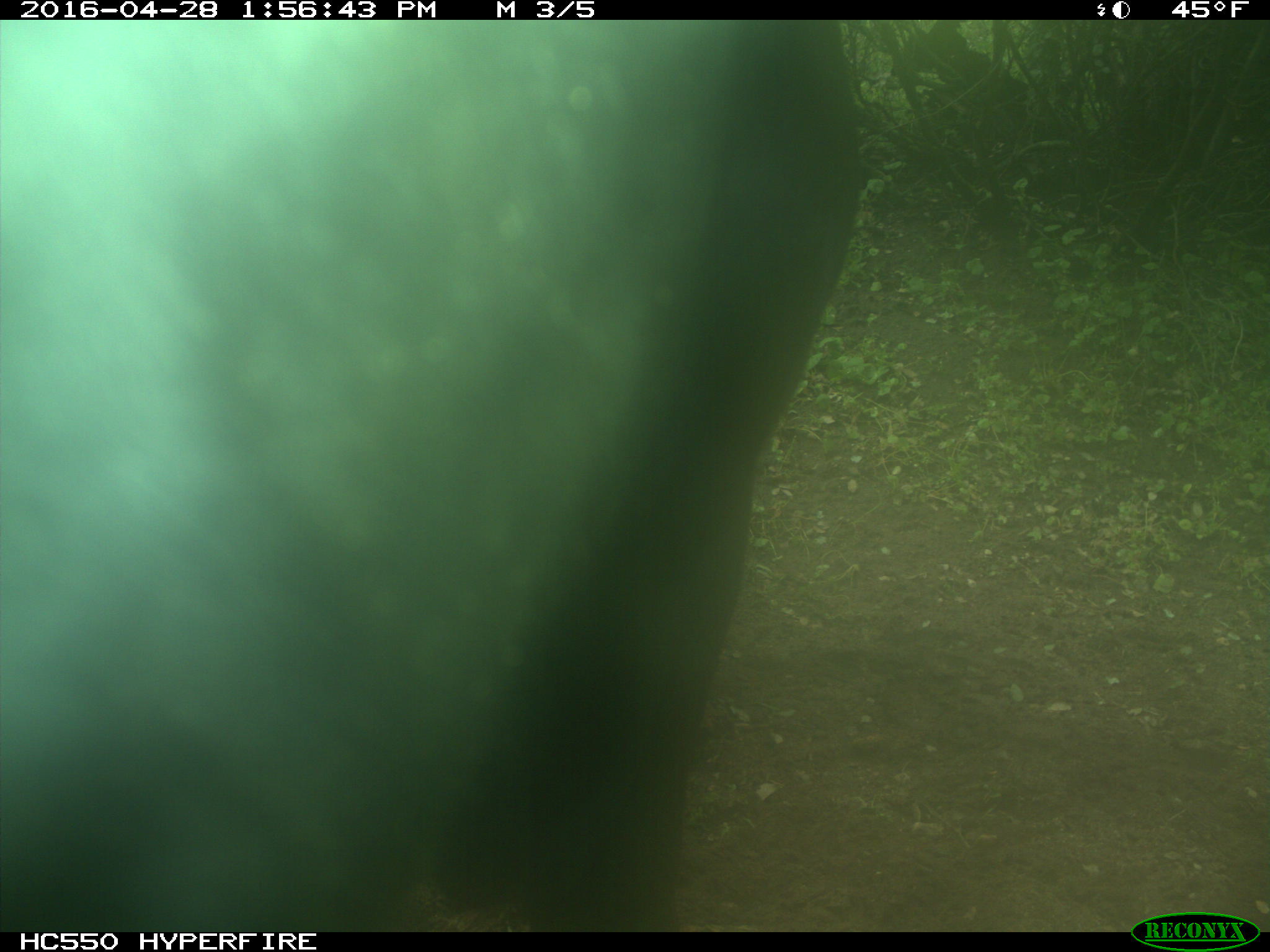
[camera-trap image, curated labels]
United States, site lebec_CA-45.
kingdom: Animalia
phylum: Chordata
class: Mammalia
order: Artiodactyla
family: Bovidae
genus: Bos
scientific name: Bos taurus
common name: domestic cow